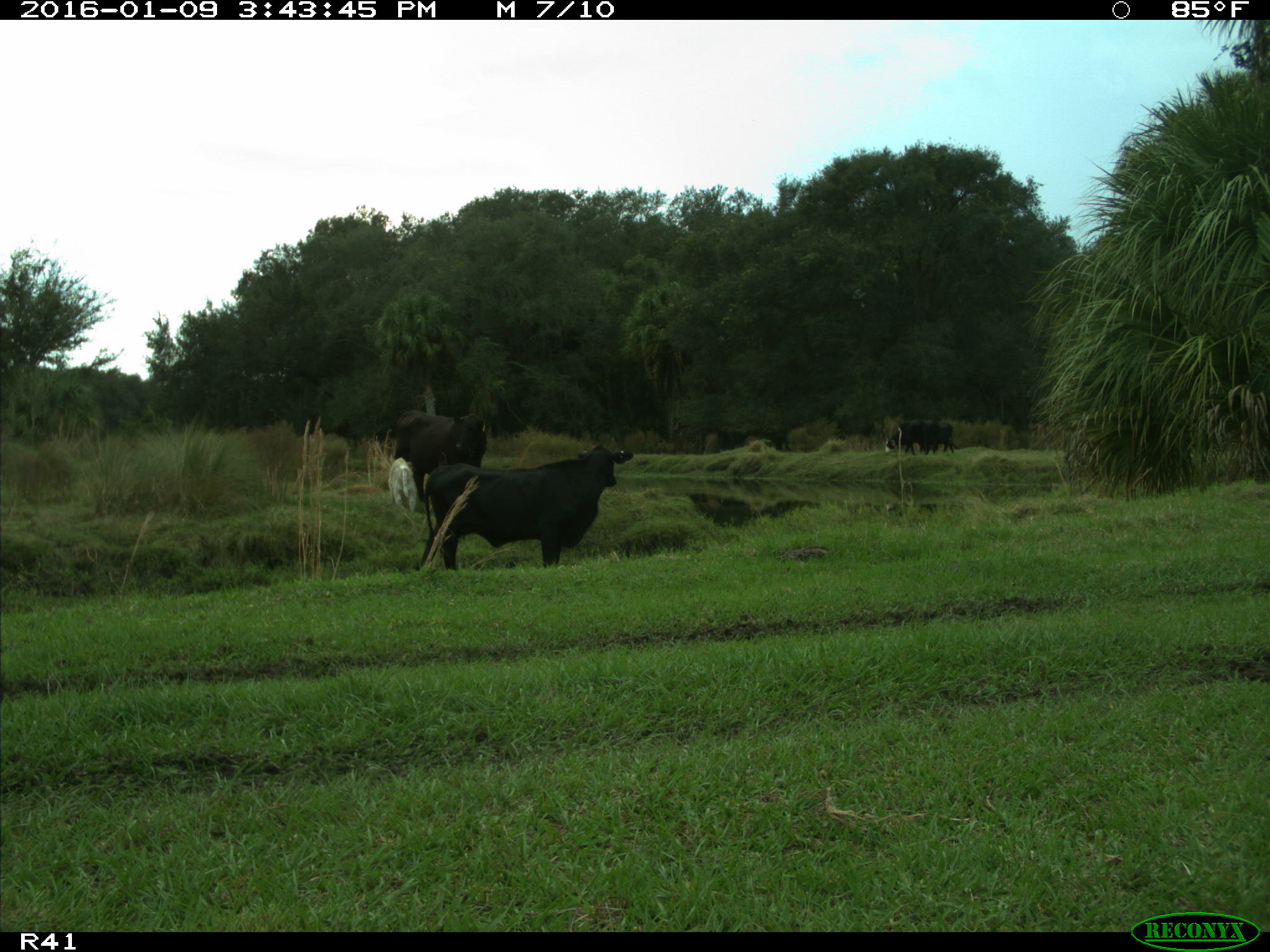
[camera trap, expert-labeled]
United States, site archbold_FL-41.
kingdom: Animalia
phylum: Chordata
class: Mammalia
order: Artiodactyla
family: Bovidae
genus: Bos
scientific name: Bos taurus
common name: domestic cow